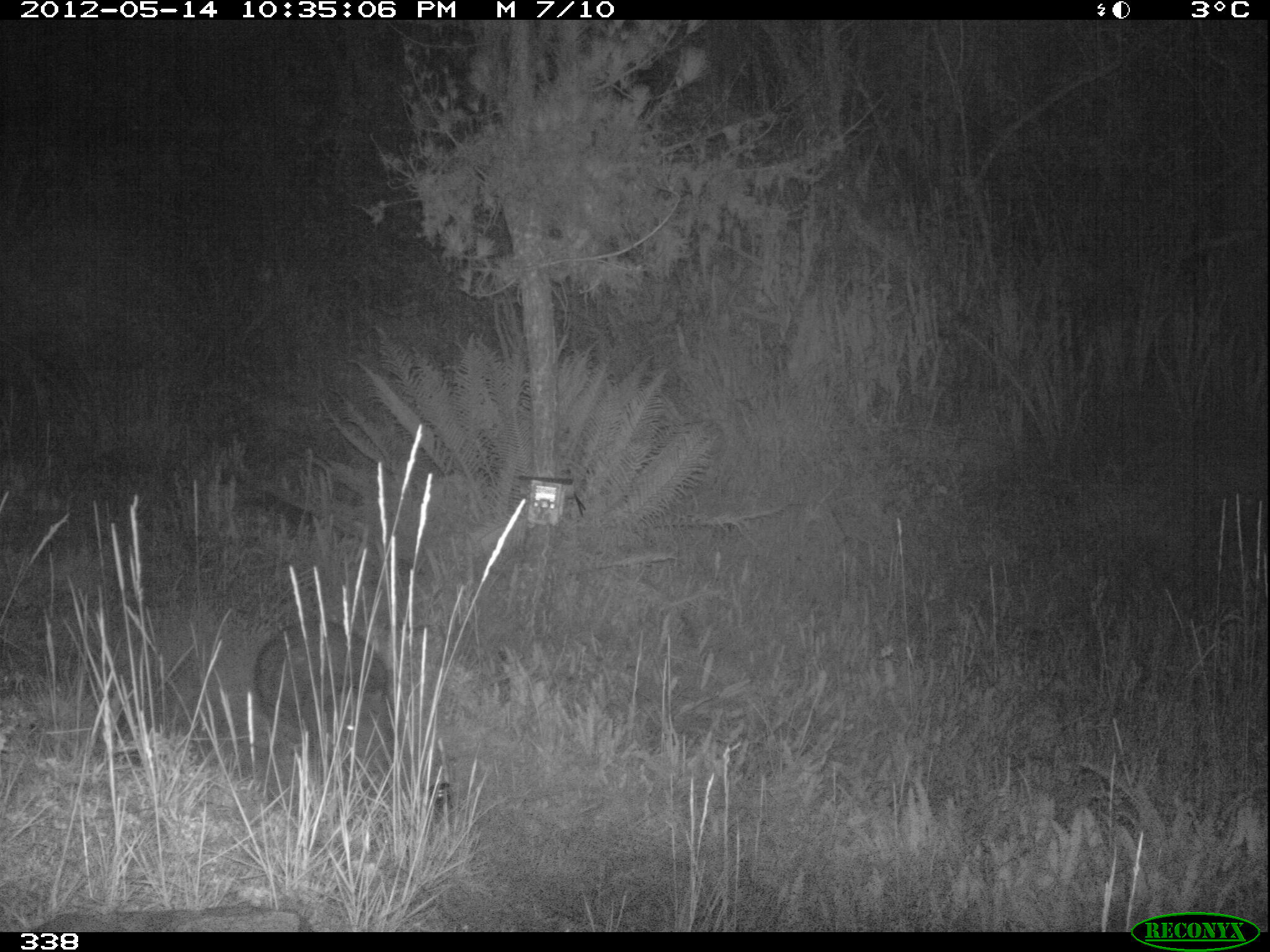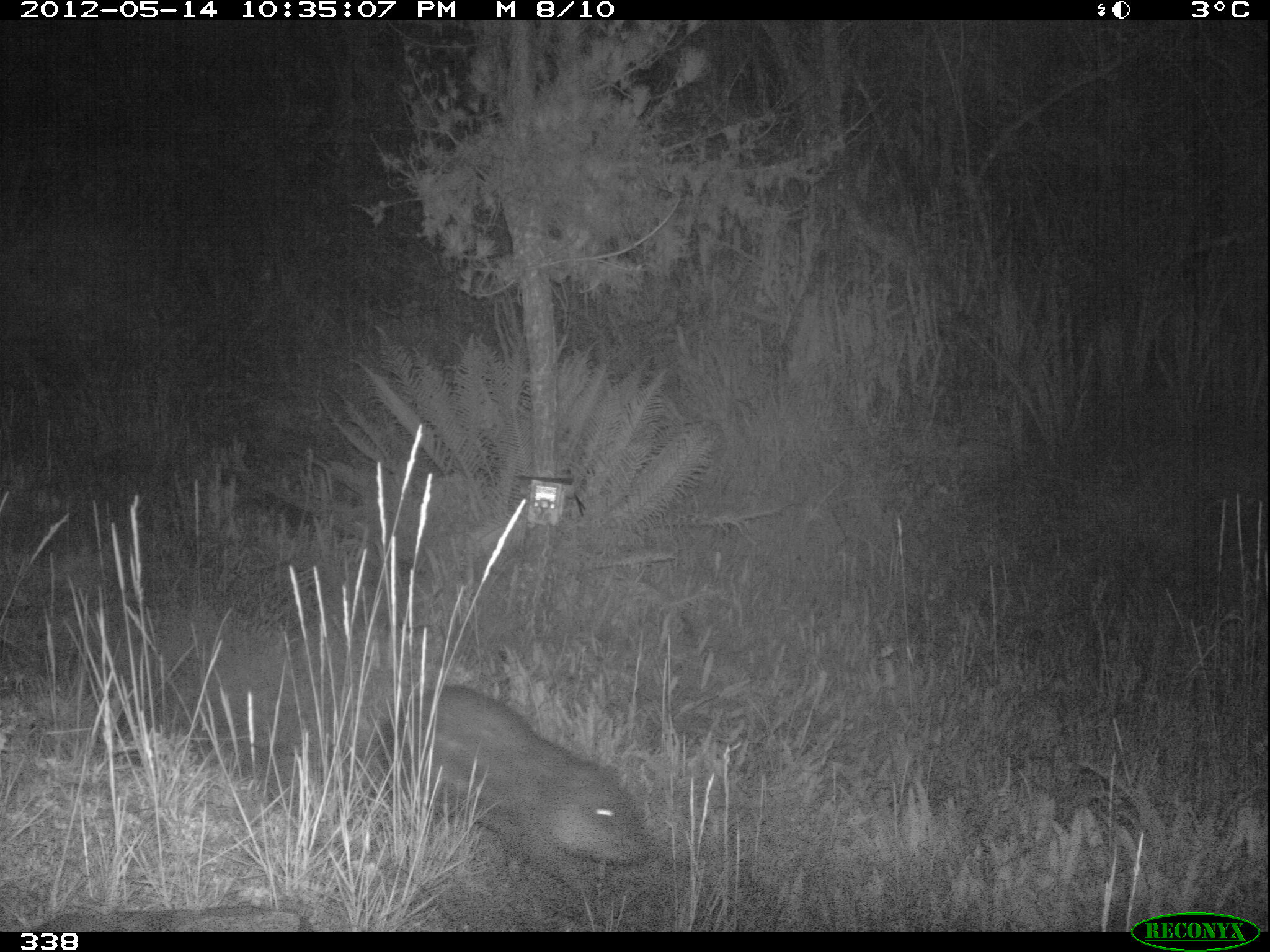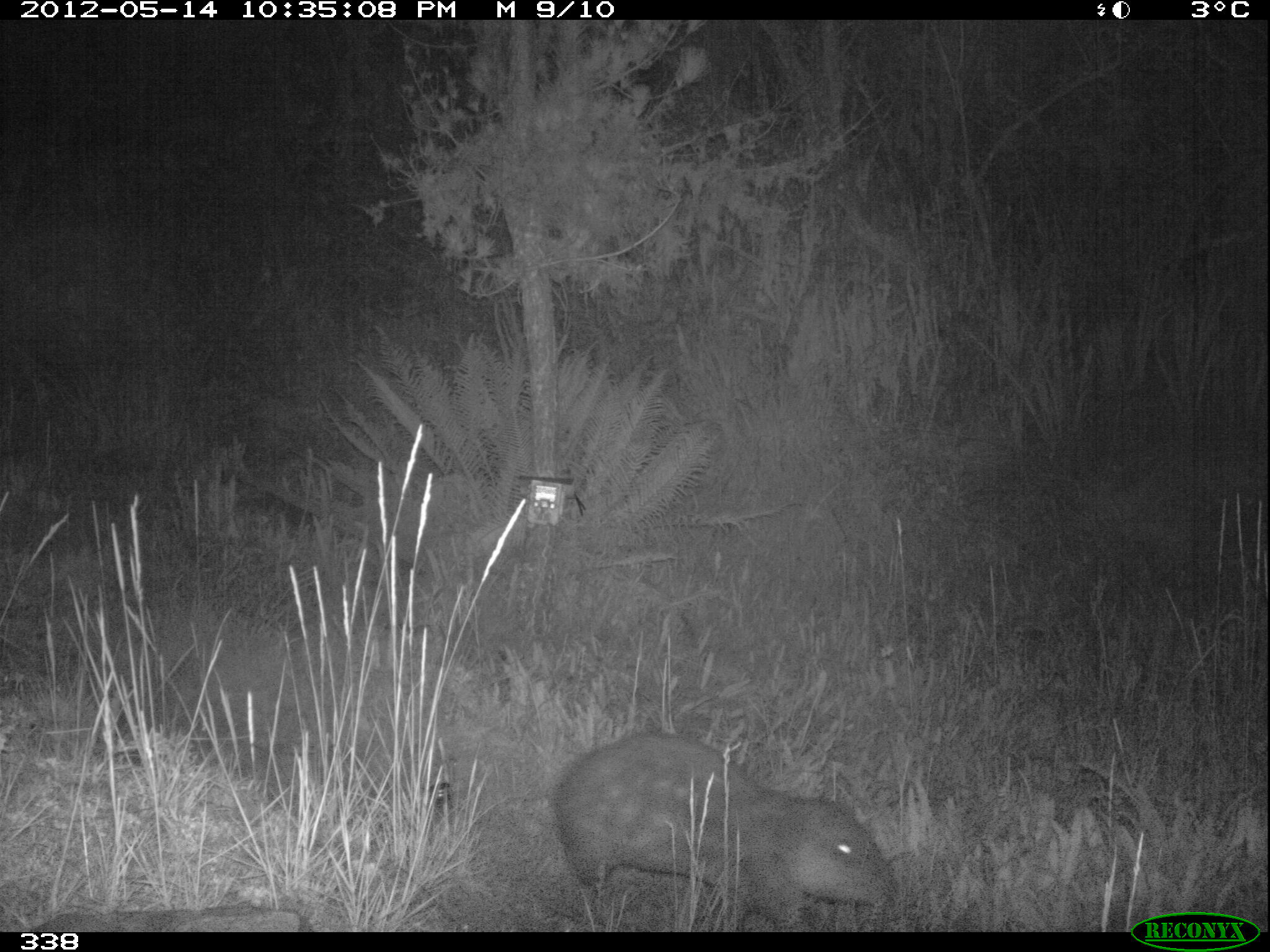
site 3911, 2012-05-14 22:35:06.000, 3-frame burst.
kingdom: Animalia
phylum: Chordata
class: Mammalia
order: Rodentia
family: Cuniculidae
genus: Cuniculus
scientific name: Cuniculus taczanowskii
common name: mountain paca